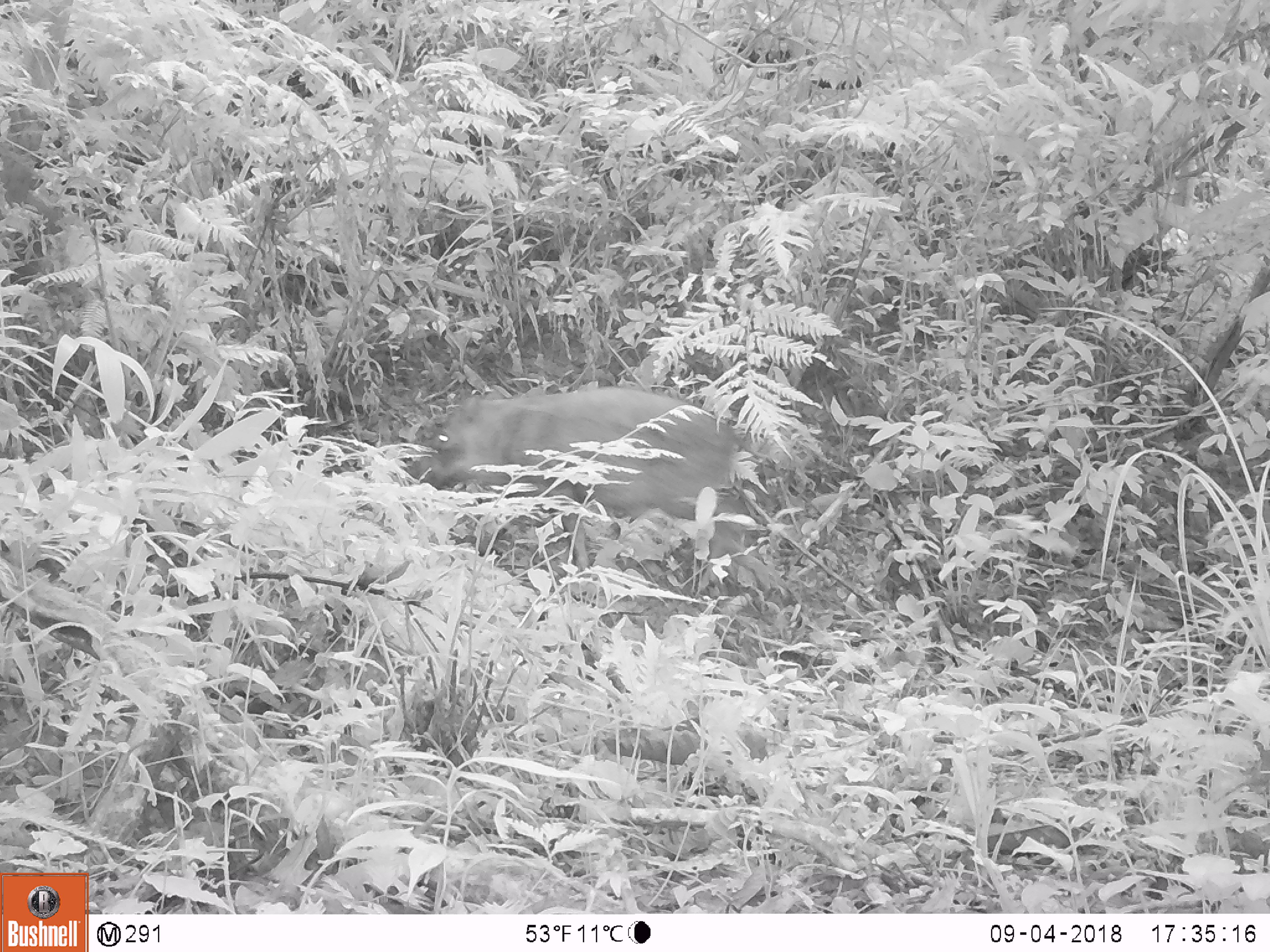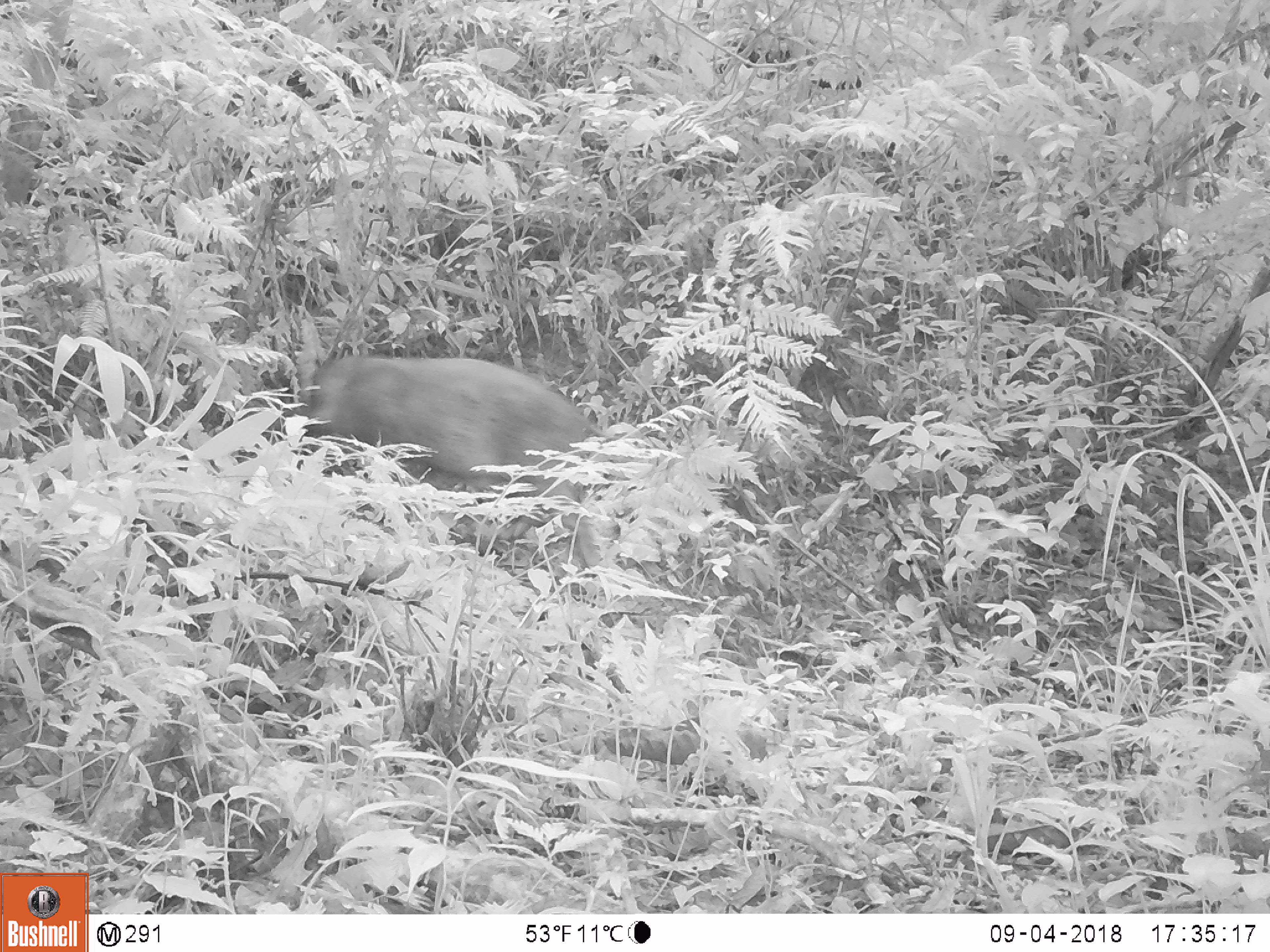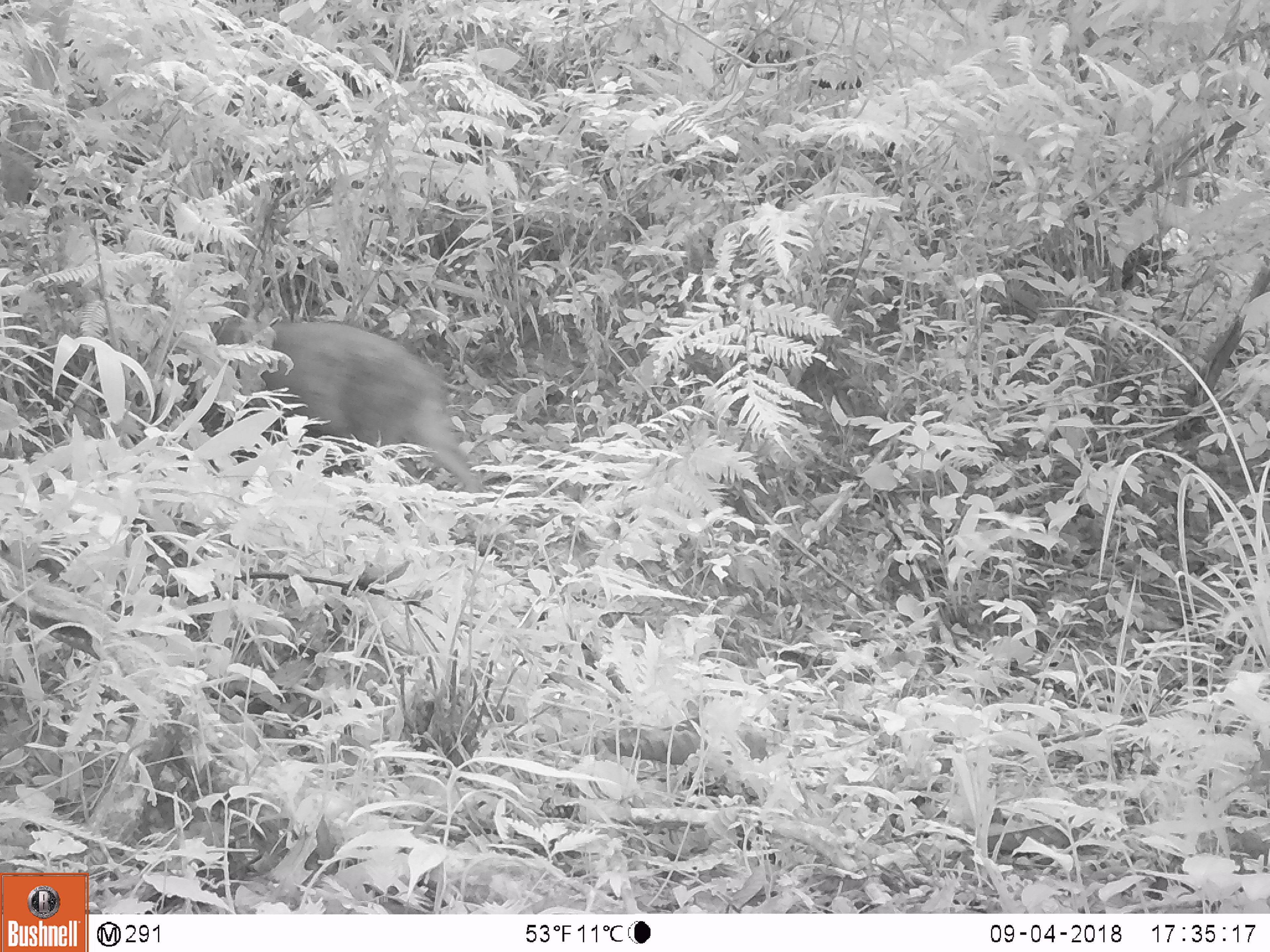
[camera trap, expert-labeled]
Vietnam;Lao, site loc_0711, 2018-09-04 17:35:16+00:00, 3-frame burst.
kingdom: Animalia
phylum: Chordata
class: Mammalia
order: Artiodactyla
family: Suidae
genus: Sus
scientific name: Sus scrofa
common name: eurasian wild pig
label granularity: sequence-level